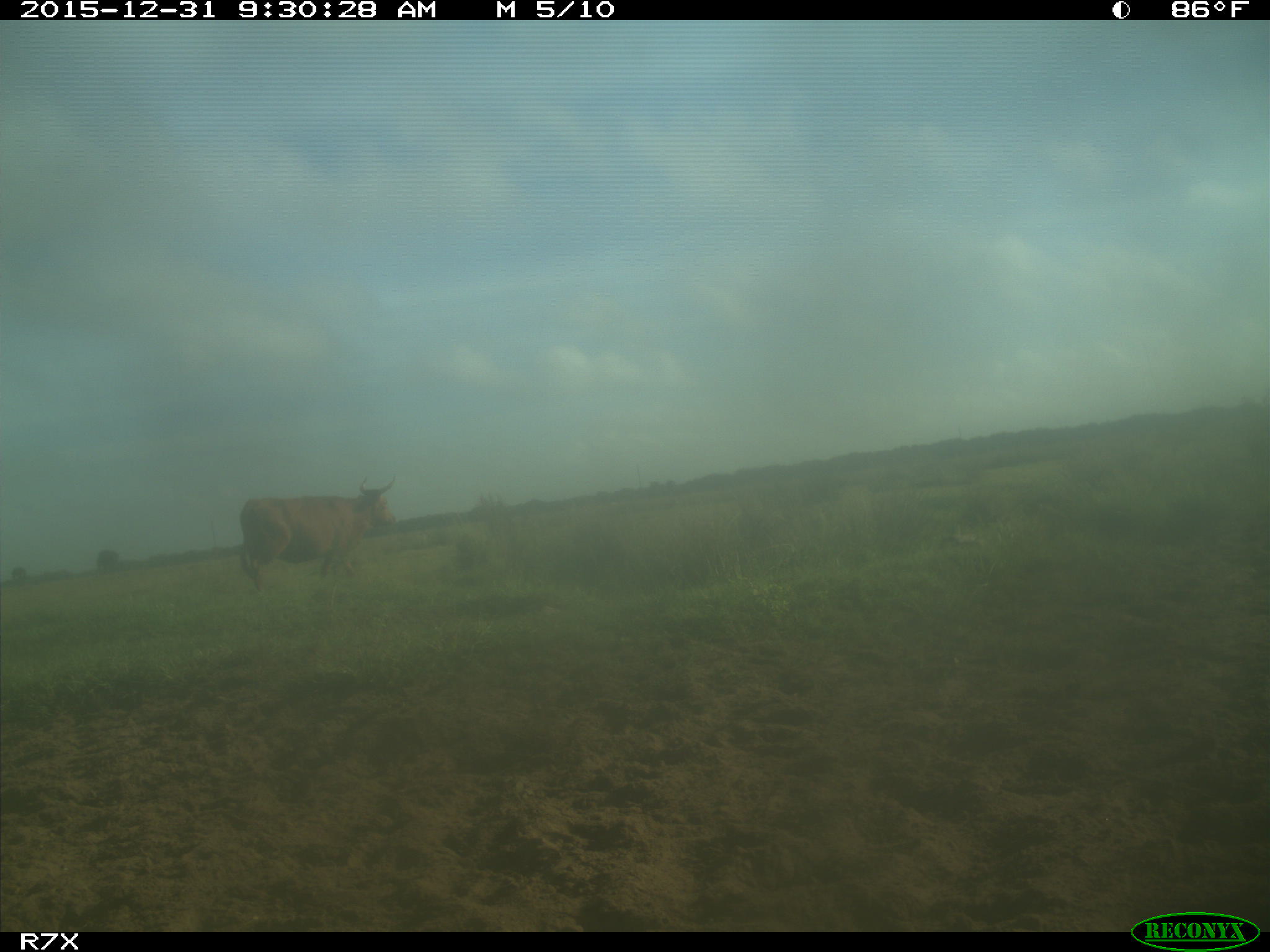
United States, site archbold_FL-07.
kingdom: Animalia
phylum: Chordata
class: Mammalia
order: Artiodactyla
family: Bovidae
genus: Bos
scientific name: Bos taurus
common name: domestic cow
Bos taurus (domestic cow).